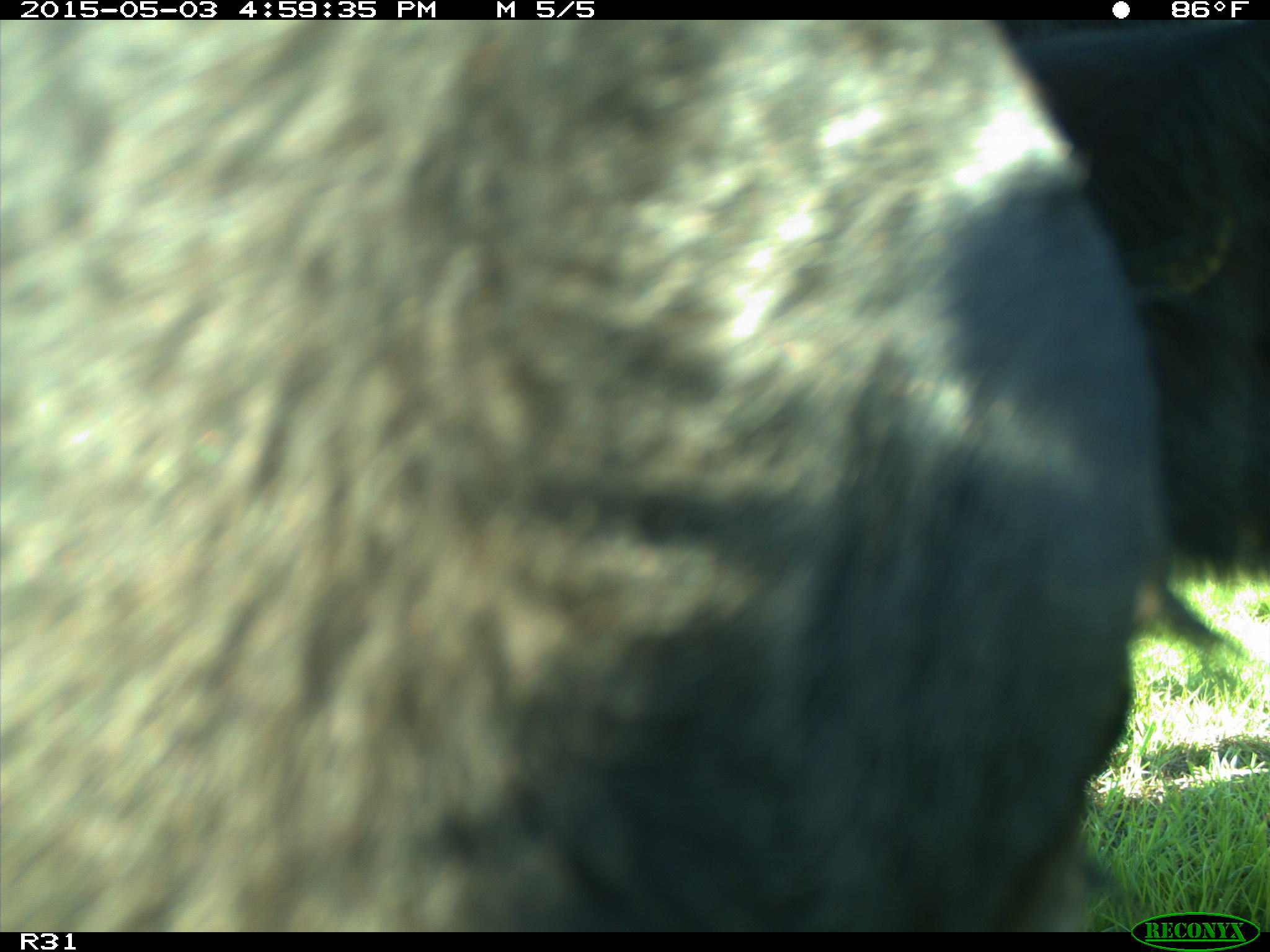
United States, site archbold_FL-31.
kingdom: Animalia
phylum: Chordata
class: Mammalia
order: Artiodactyla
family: Bovidae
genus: Bos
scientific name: Bos taurus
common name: domestic cow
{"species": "Bos taurus (domestic cow)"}